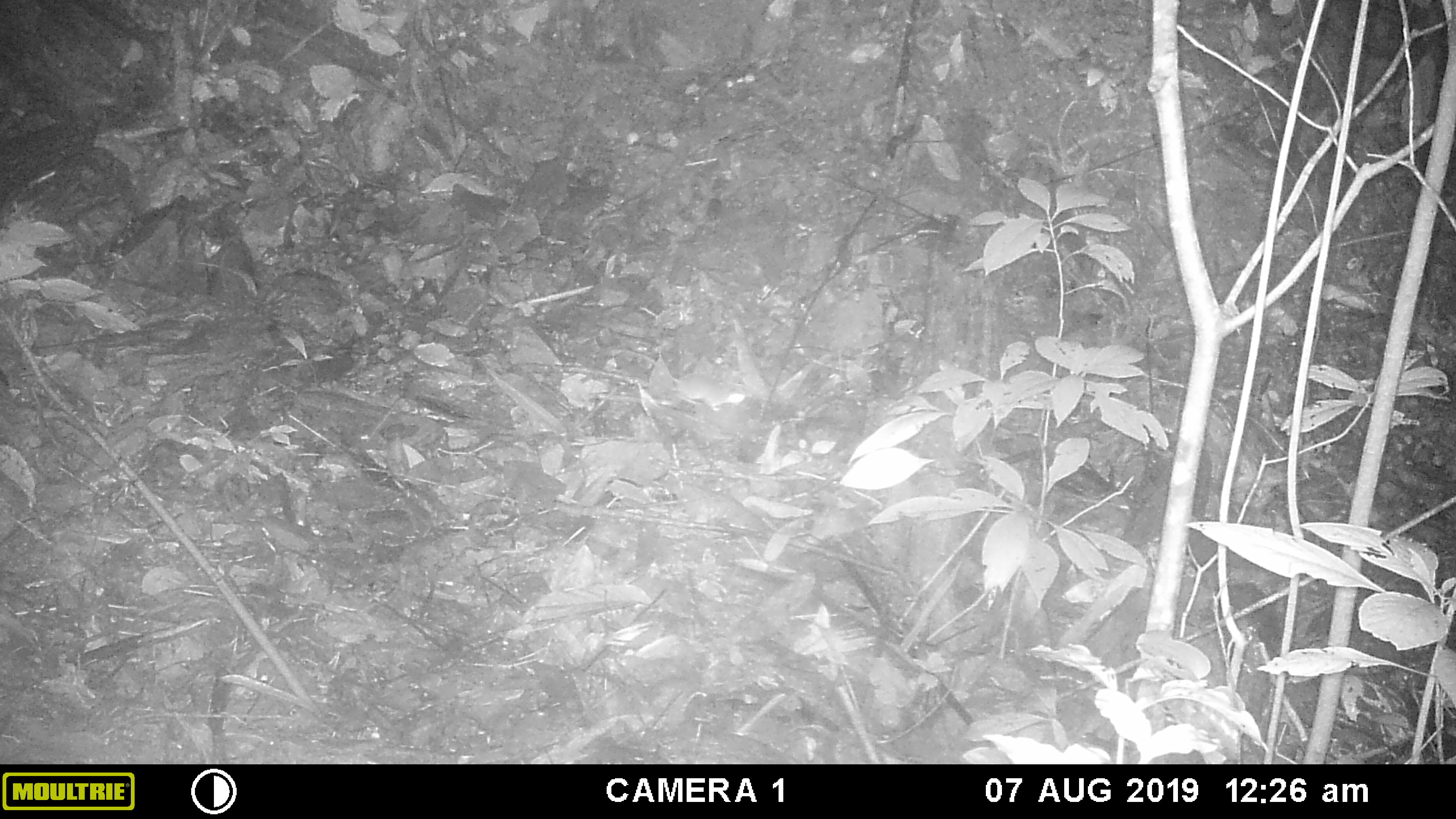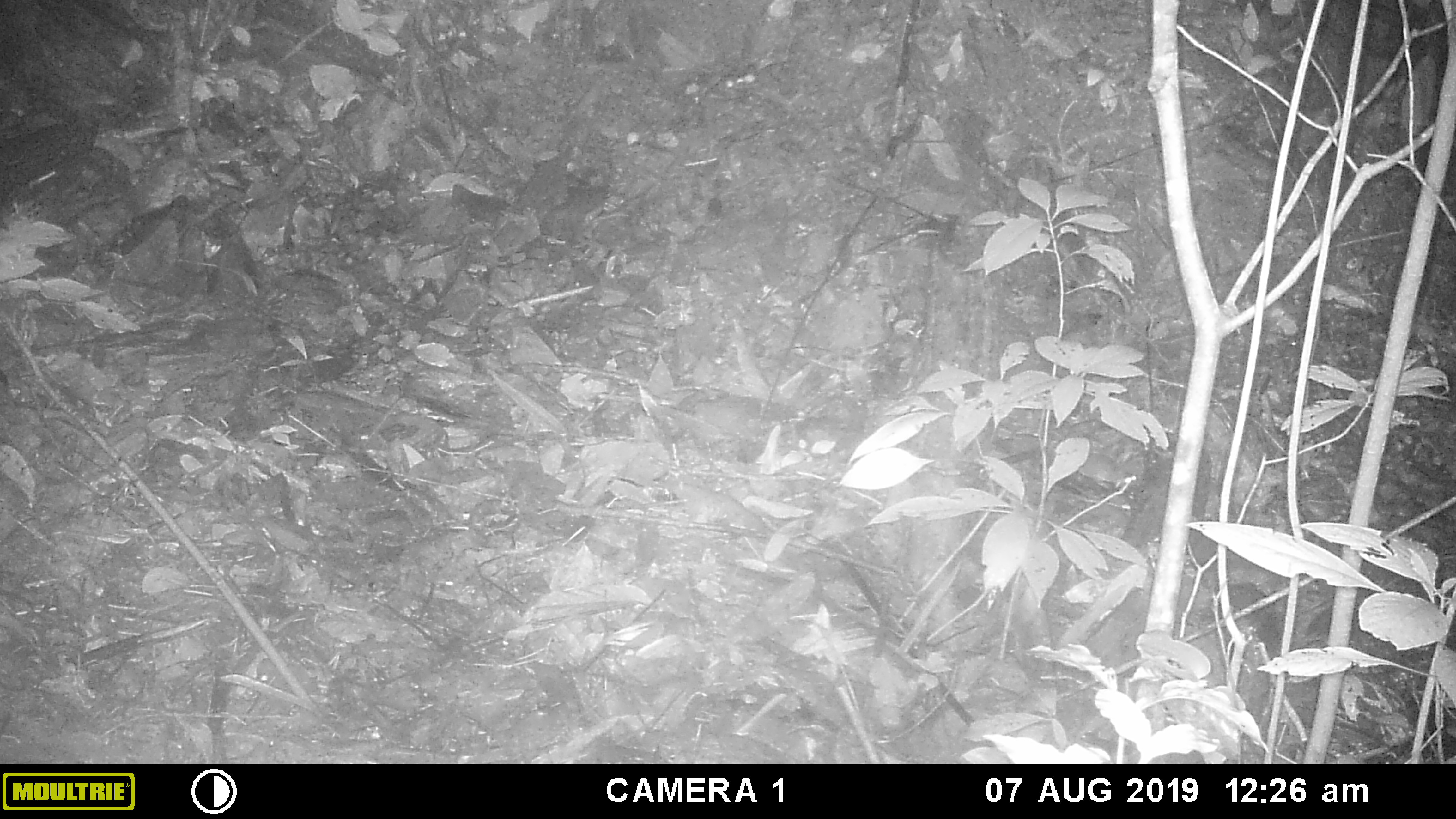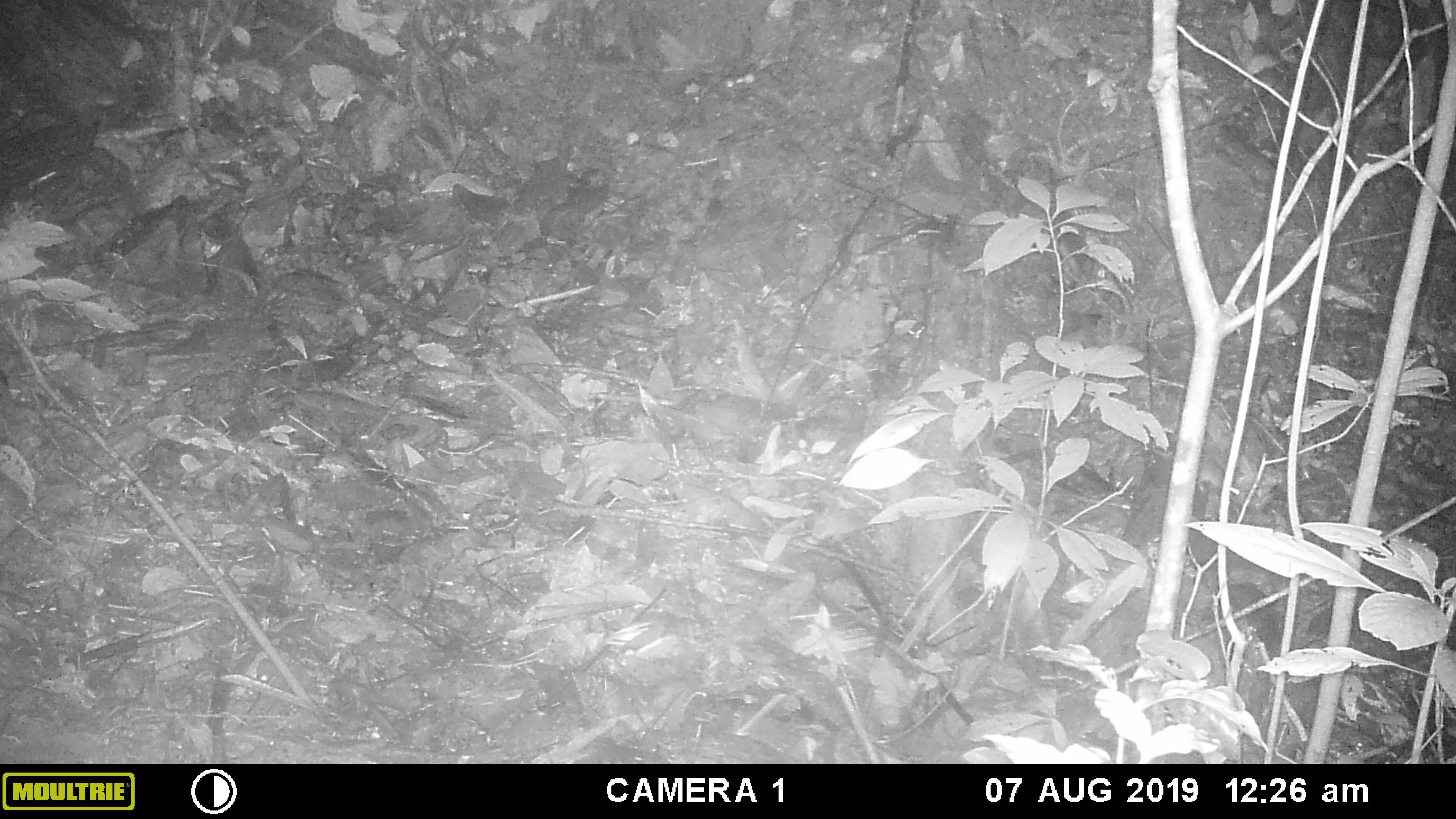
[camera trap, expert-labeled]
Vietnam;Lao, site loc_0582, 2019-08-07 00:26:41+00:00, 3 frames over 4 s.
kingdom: Animalia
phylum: Chordata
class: Mammalia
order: Rodentia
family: Muridae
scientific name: Muridae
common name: old-world mice and rats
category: unidentified murid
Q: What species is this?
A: Unidentified murid (old-world mice and rats) (Muridae).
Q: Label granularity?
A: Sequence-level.